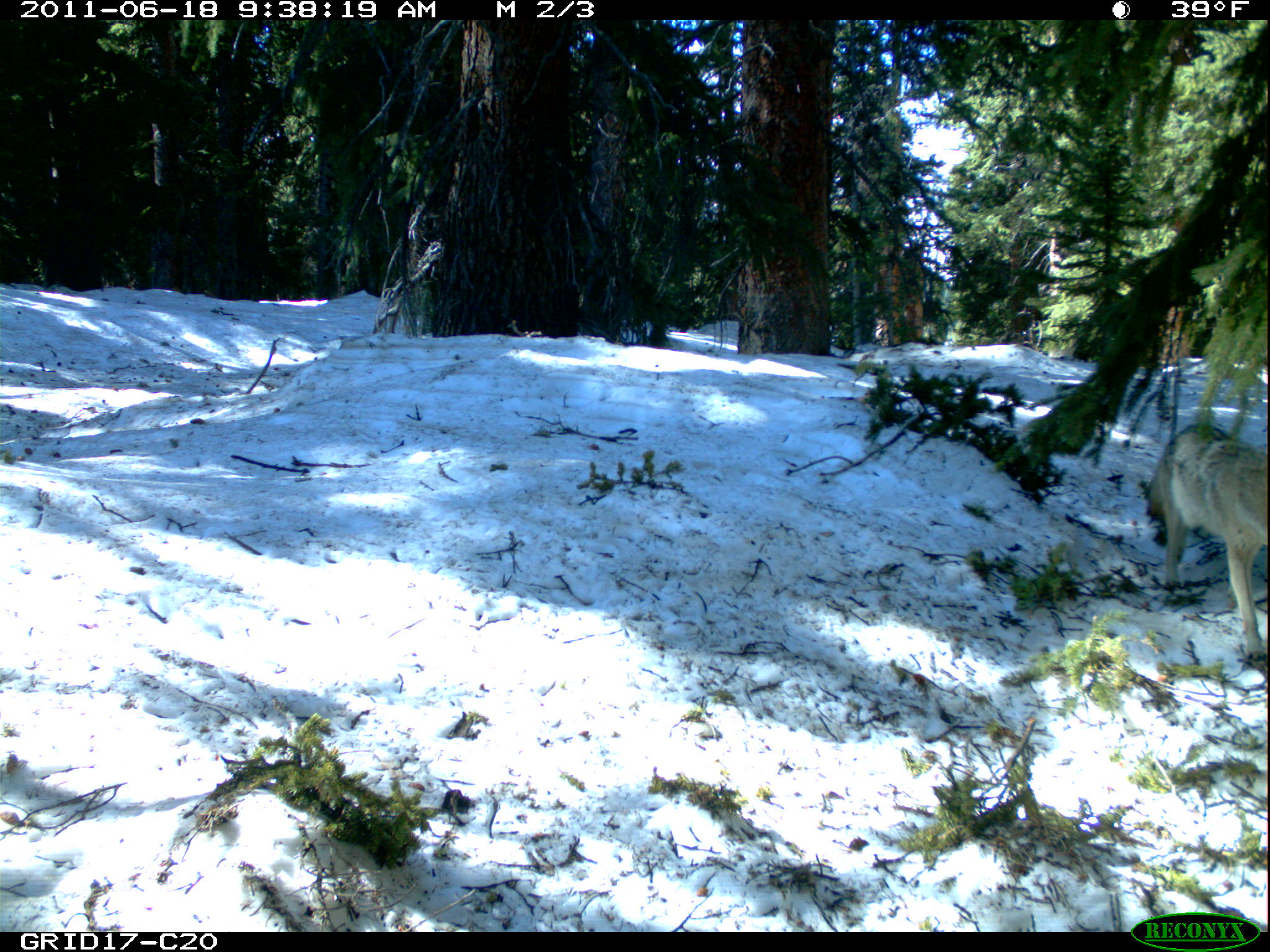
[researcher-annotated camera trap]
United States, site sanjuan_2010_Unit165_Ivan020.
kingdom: Animalia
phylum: Chordata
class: Mammalia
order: Carnivora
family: Canidae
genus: Canis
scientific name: Canis latrans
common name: coyote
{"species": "Canis latrans (coyote)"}